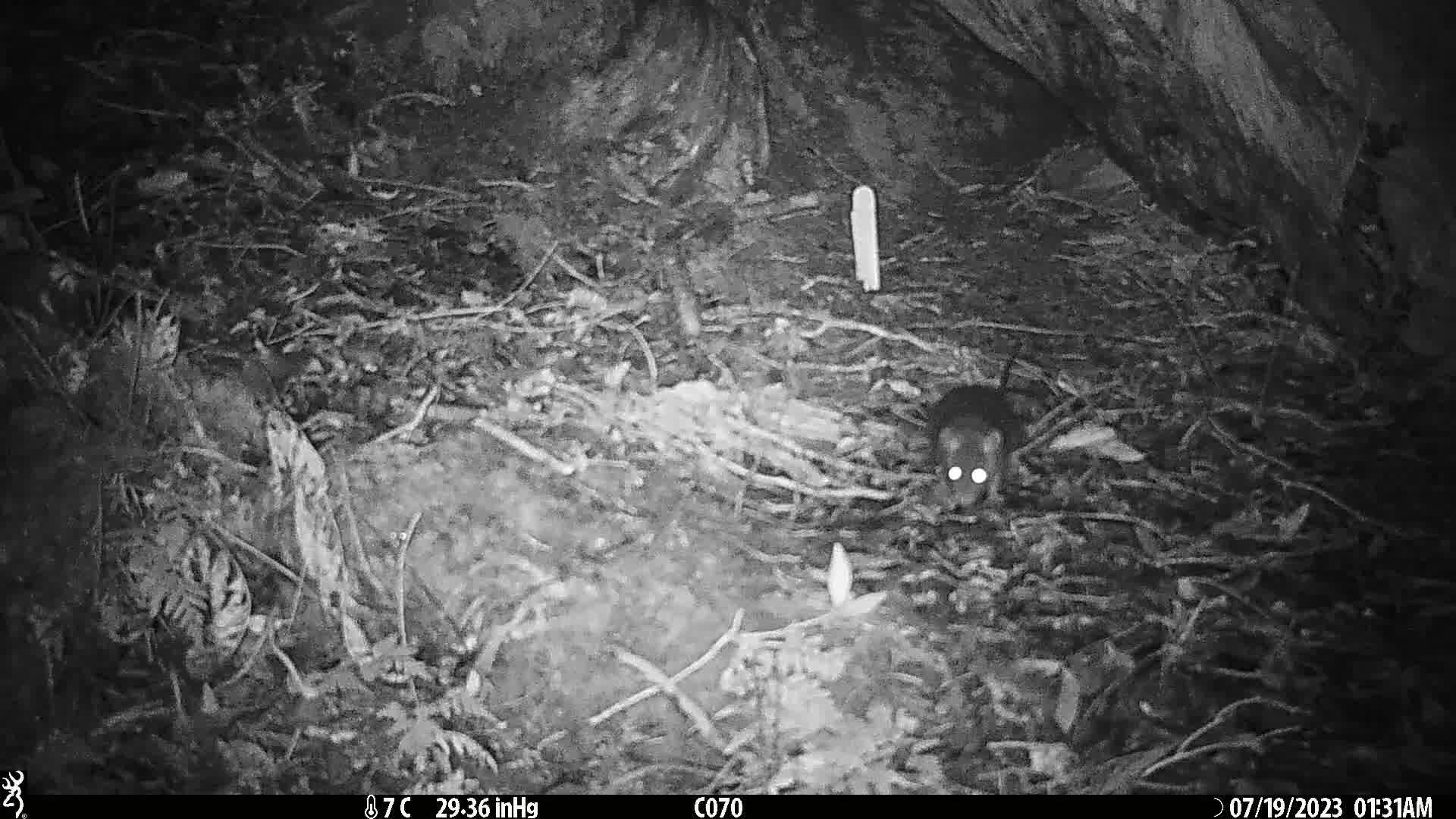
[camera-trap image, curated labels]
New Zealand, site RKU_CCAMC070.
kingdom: Animalia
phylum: Chordata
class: Mammalia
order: Rodentia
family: Muridae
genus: Rattus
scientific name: Rattus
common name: rat